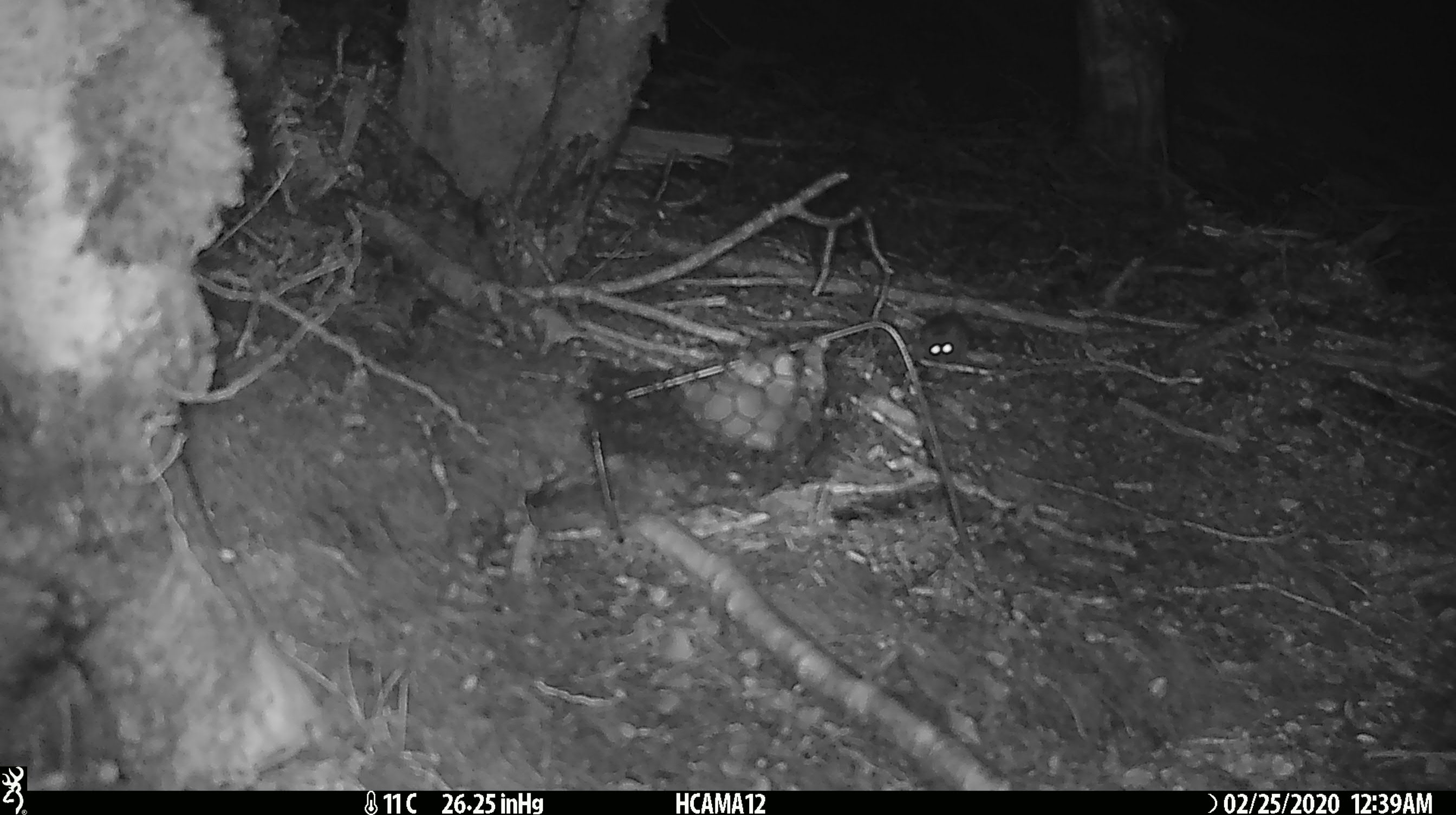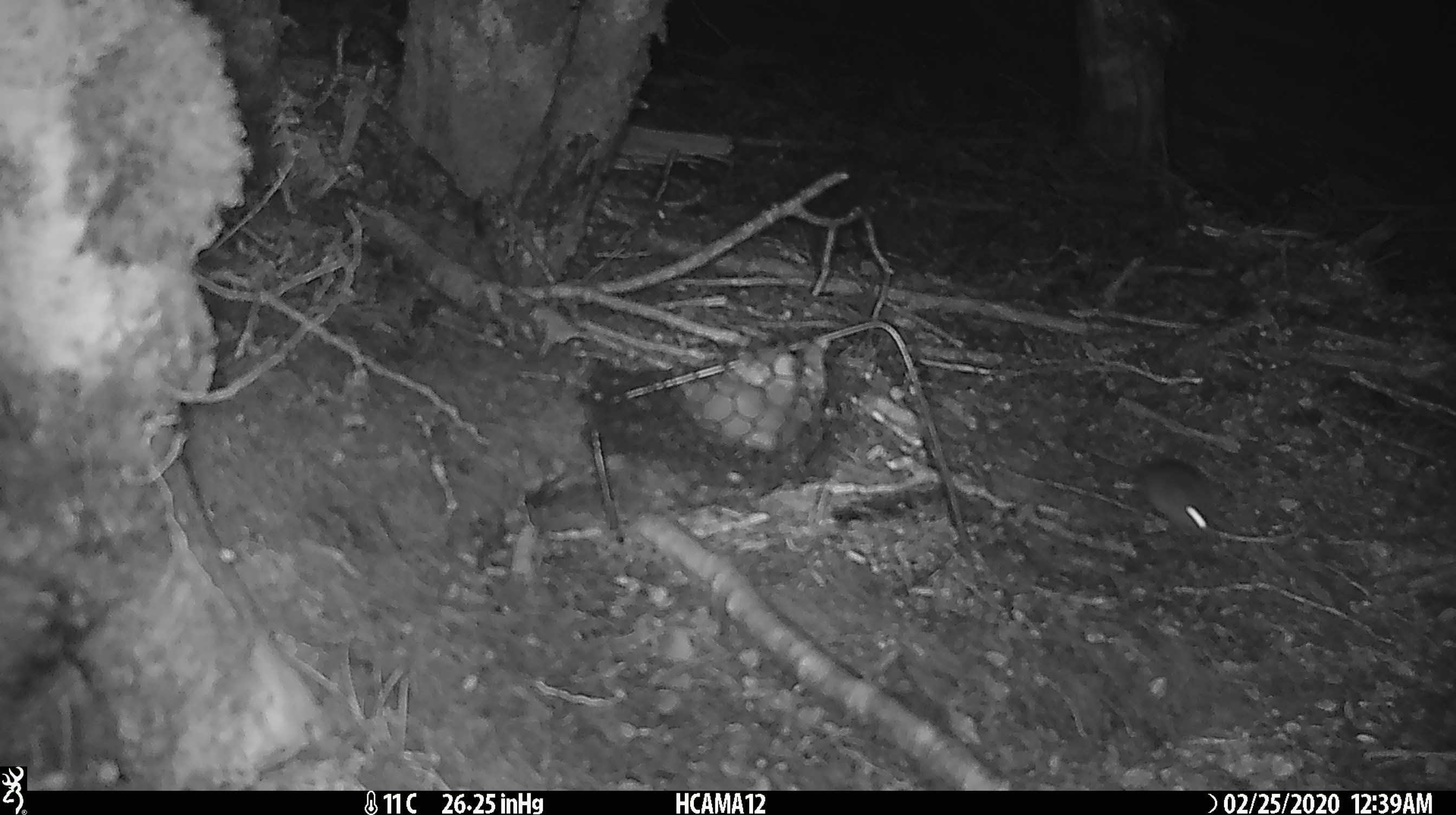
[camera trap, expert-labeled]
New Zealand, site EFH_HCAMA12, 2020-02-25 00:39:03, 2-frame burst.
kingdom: Animalia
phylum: Chordata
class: Mammalia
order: Rodentia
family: Muridae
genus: Mus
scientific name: Mus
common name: mouse